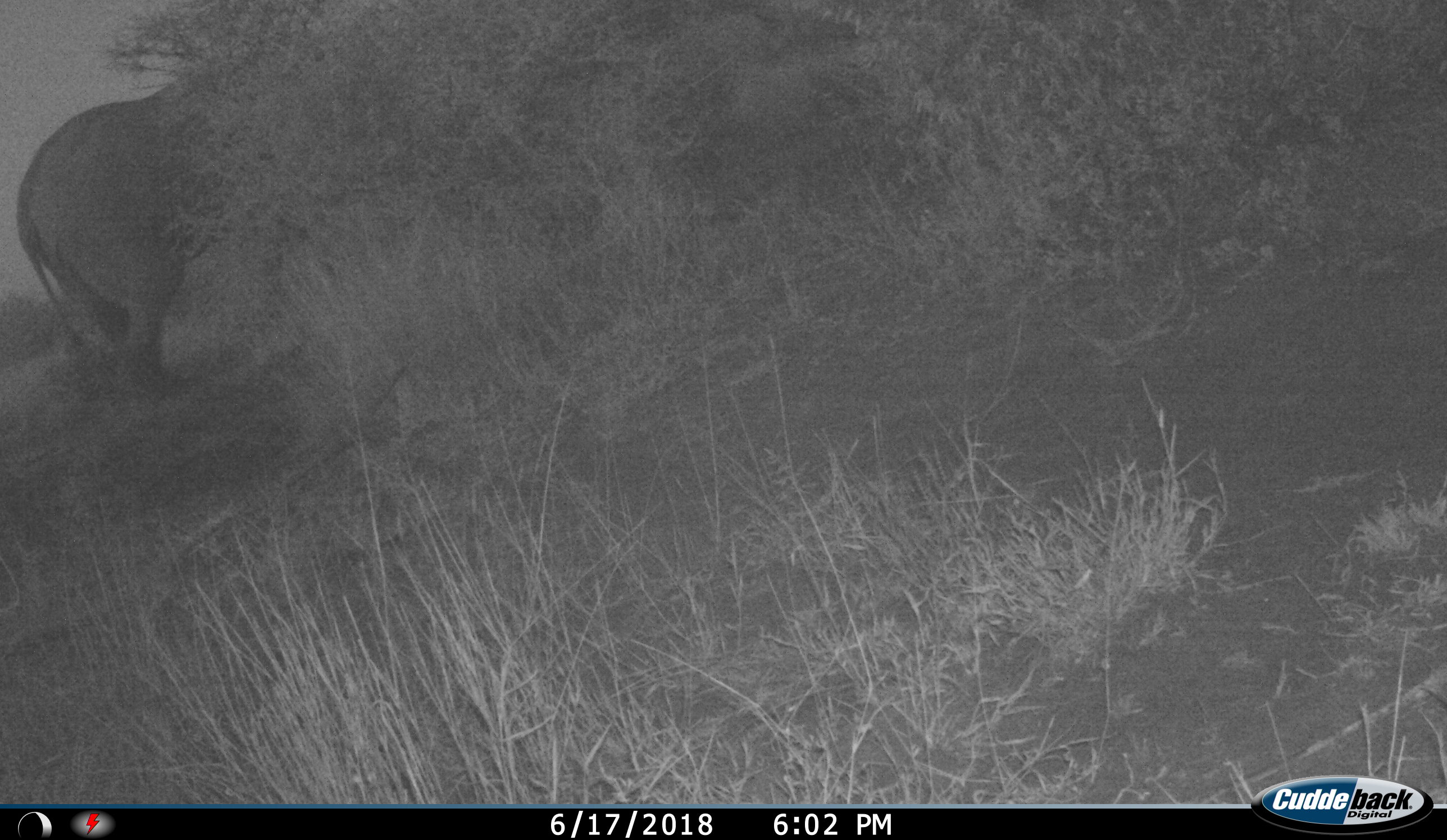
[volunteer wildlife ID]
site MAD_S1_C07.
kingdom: Animalia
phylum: Chordata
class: Mammalia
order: Proboscidea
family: Elephantidae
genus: Loxodonta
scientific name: Loxodonta africana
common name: african bush elephant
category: elephant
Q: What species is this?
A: Elephant (african bush elephant) (Loxodonta africana).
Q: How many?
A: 1.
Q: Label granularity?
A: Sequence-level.